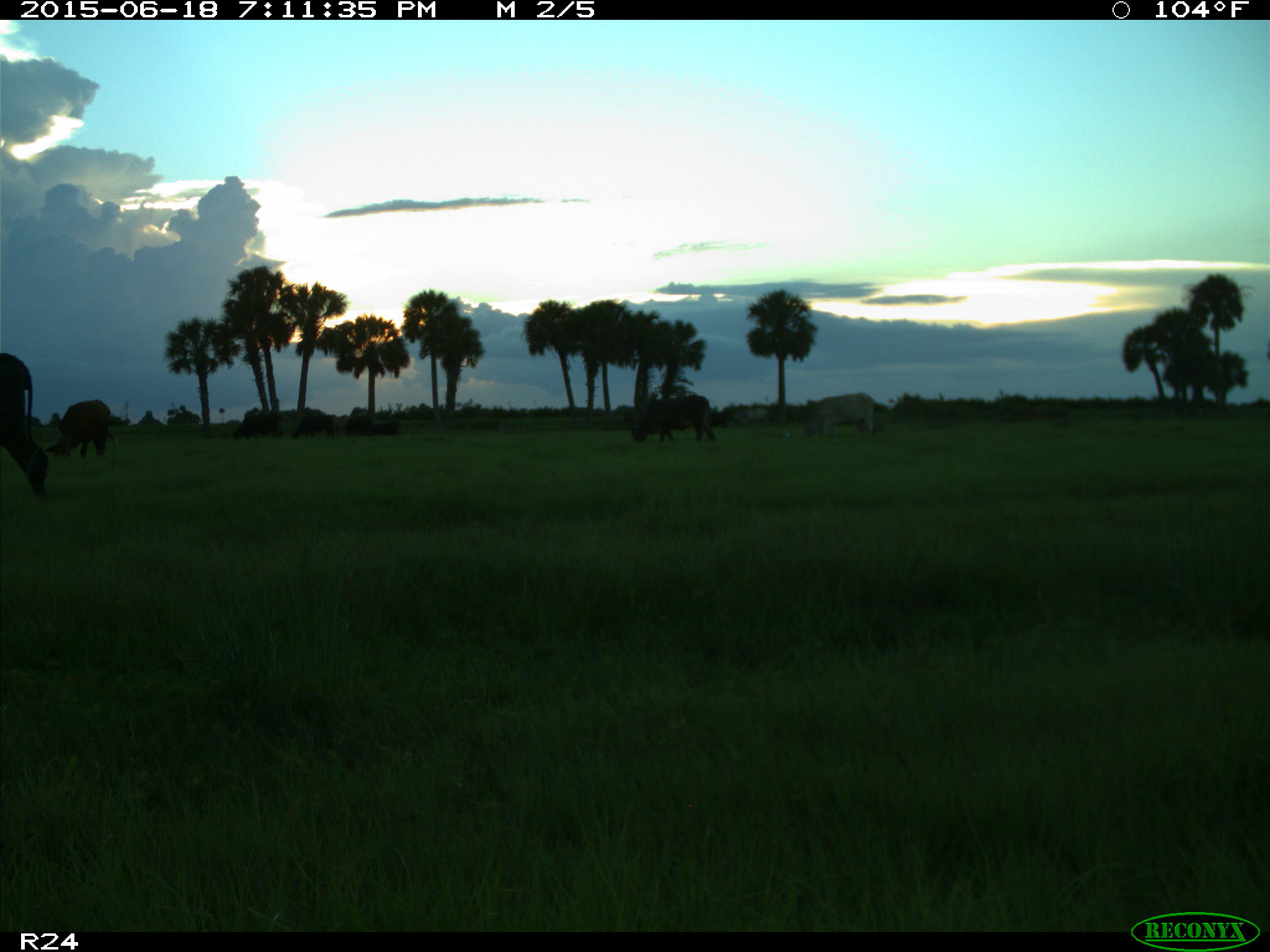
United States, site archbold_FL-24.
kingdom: Animalia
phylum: Chordata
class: Mammalia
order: Artiodactyla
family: Bovidae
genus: Bos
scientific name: Bos taurus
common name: domestic cow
Bos taurus (domestic cow).